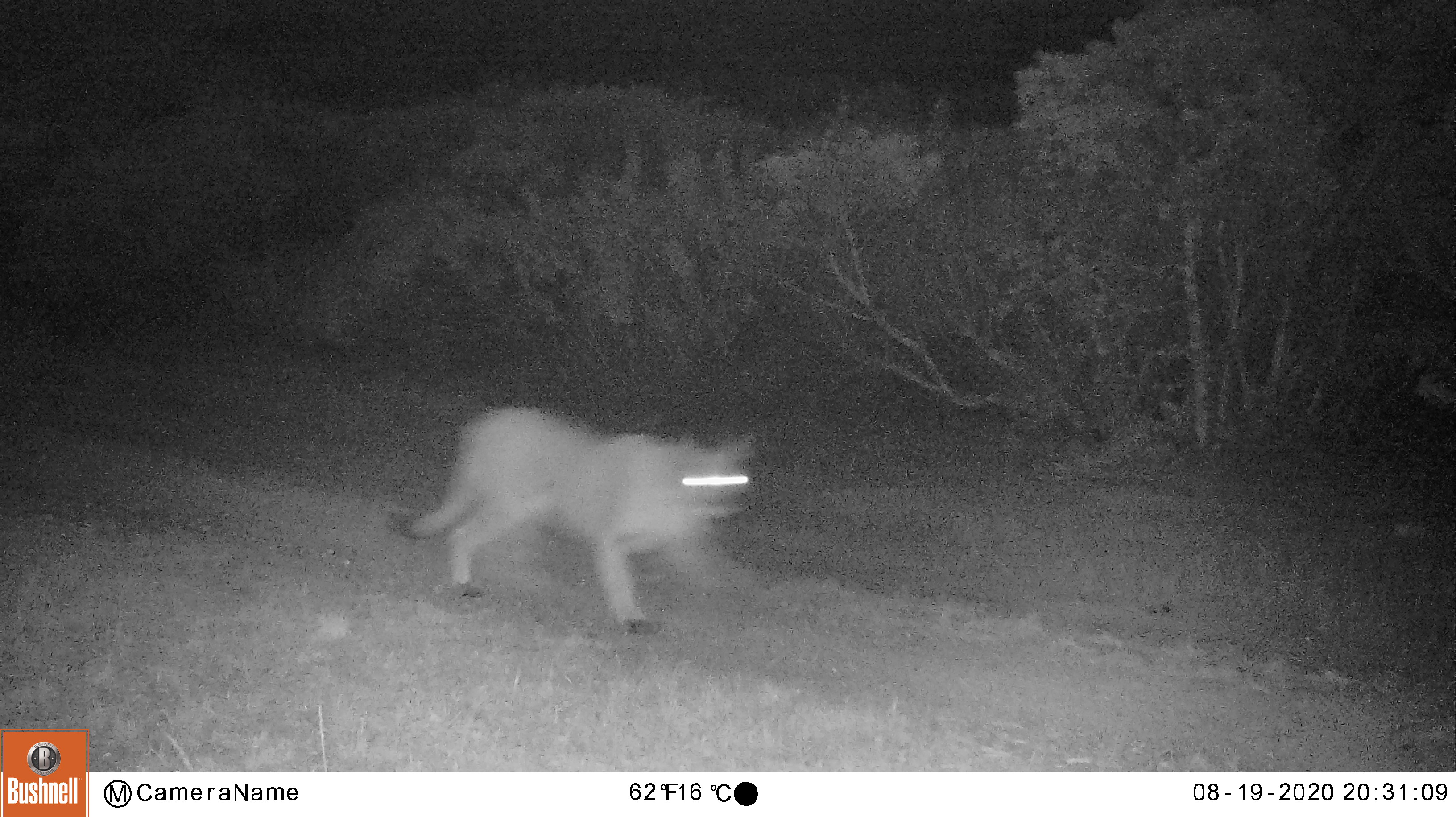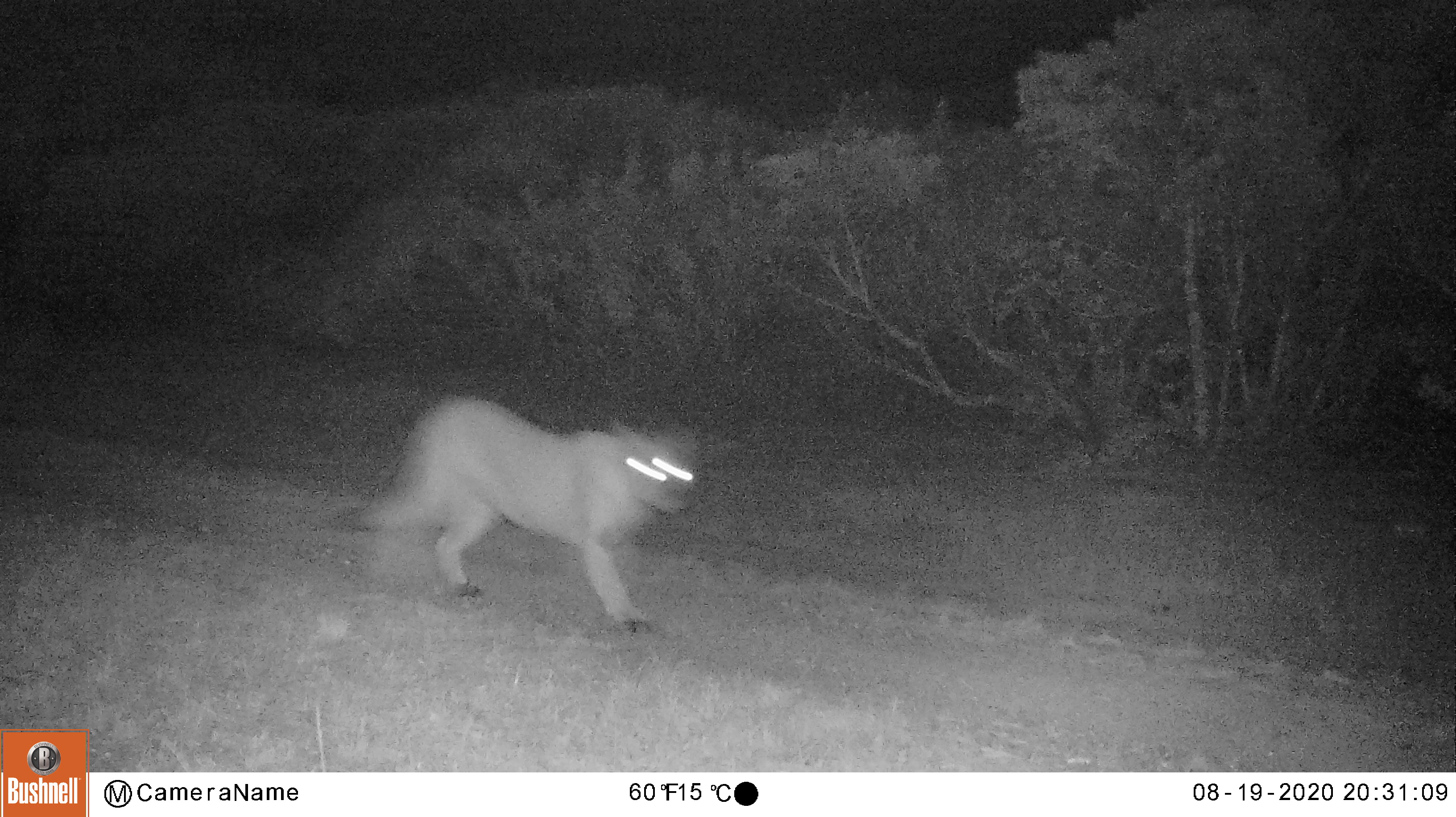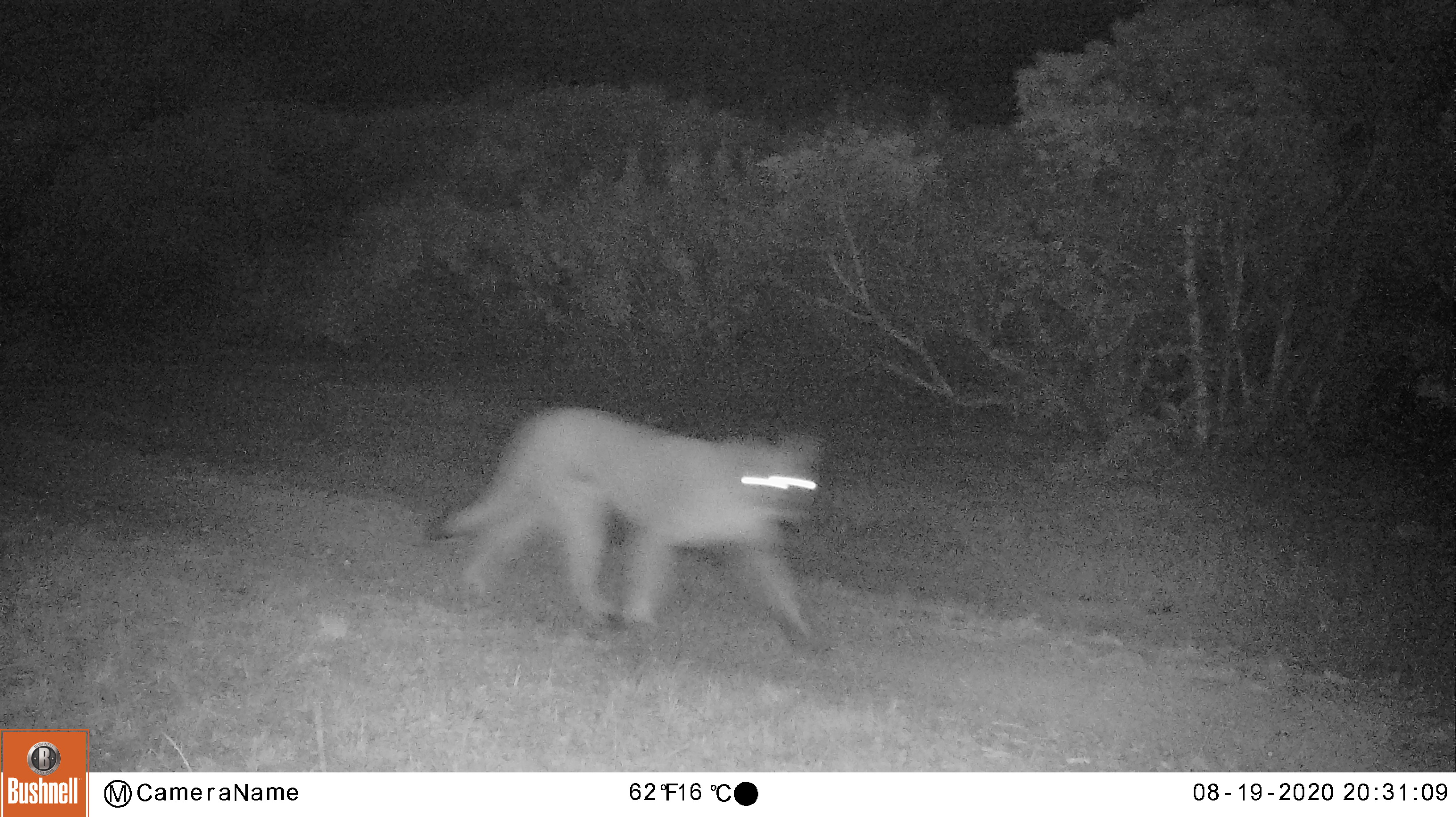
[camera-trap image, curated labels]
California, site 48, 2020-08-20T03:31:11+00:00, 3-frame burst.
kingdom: Animalia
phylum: Chordata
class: Mammalia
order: Carnivora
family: Felidae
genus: Puma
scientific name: Puma concolor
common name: puma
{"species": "puma (Puma concolor)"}